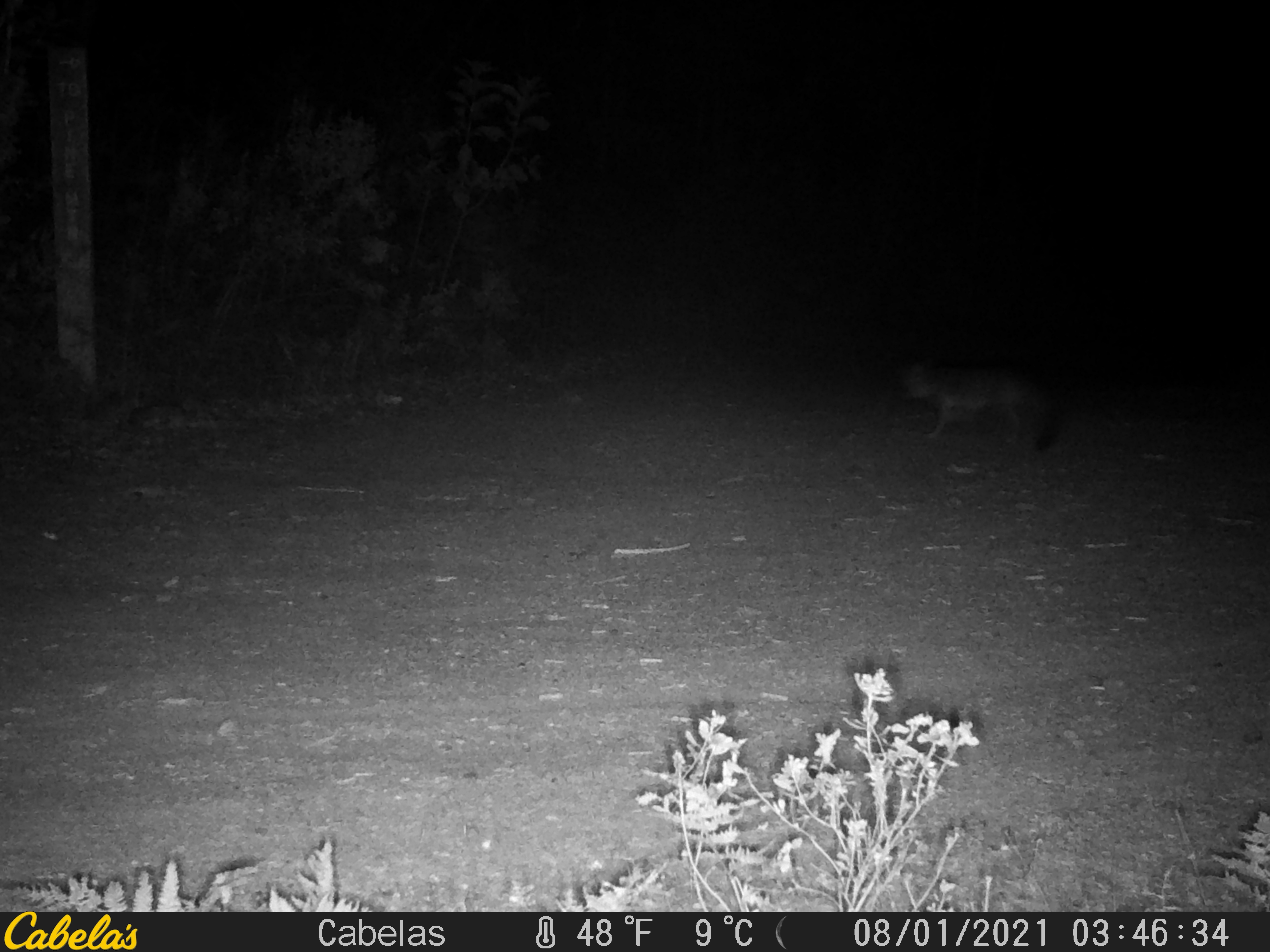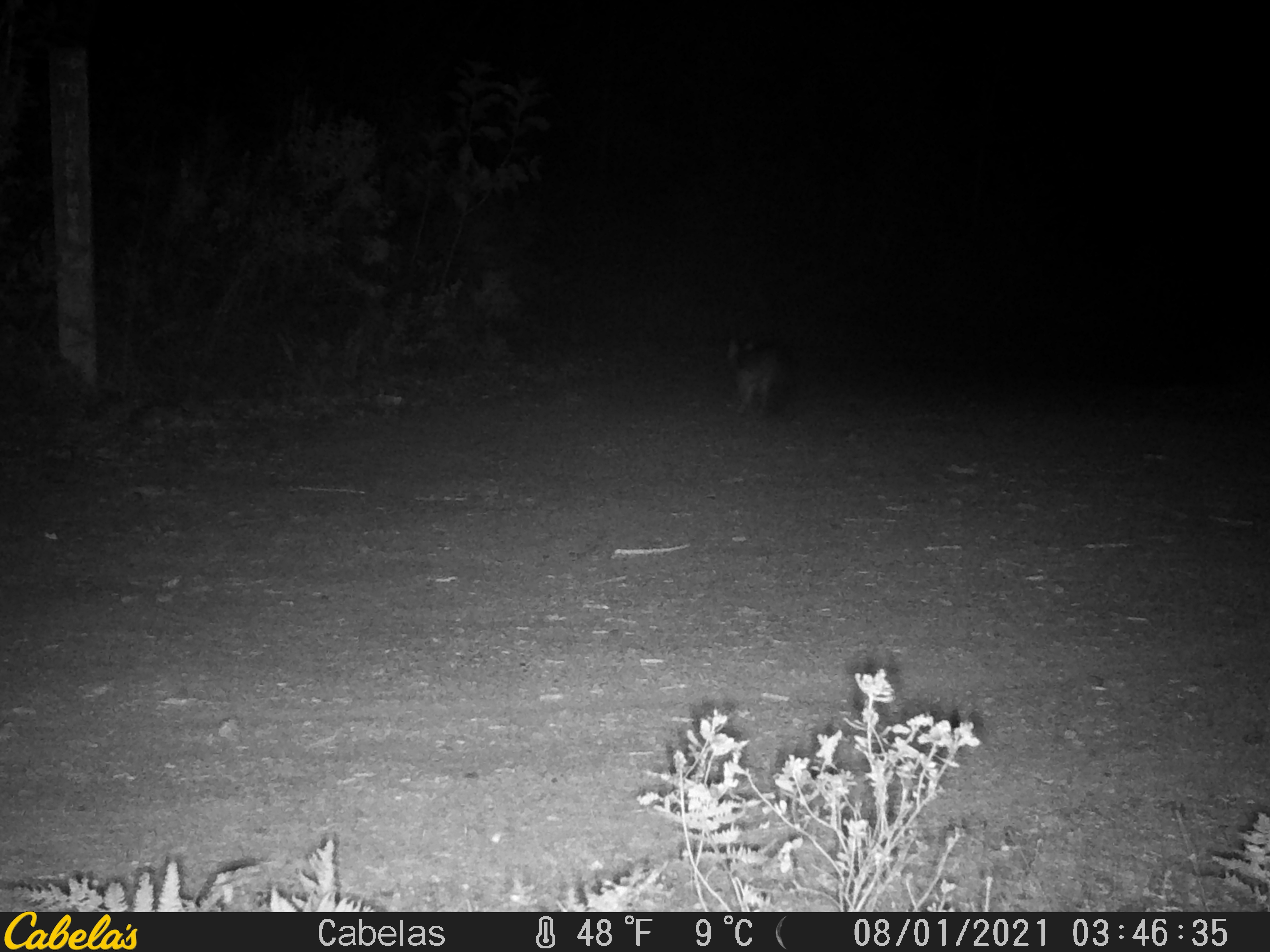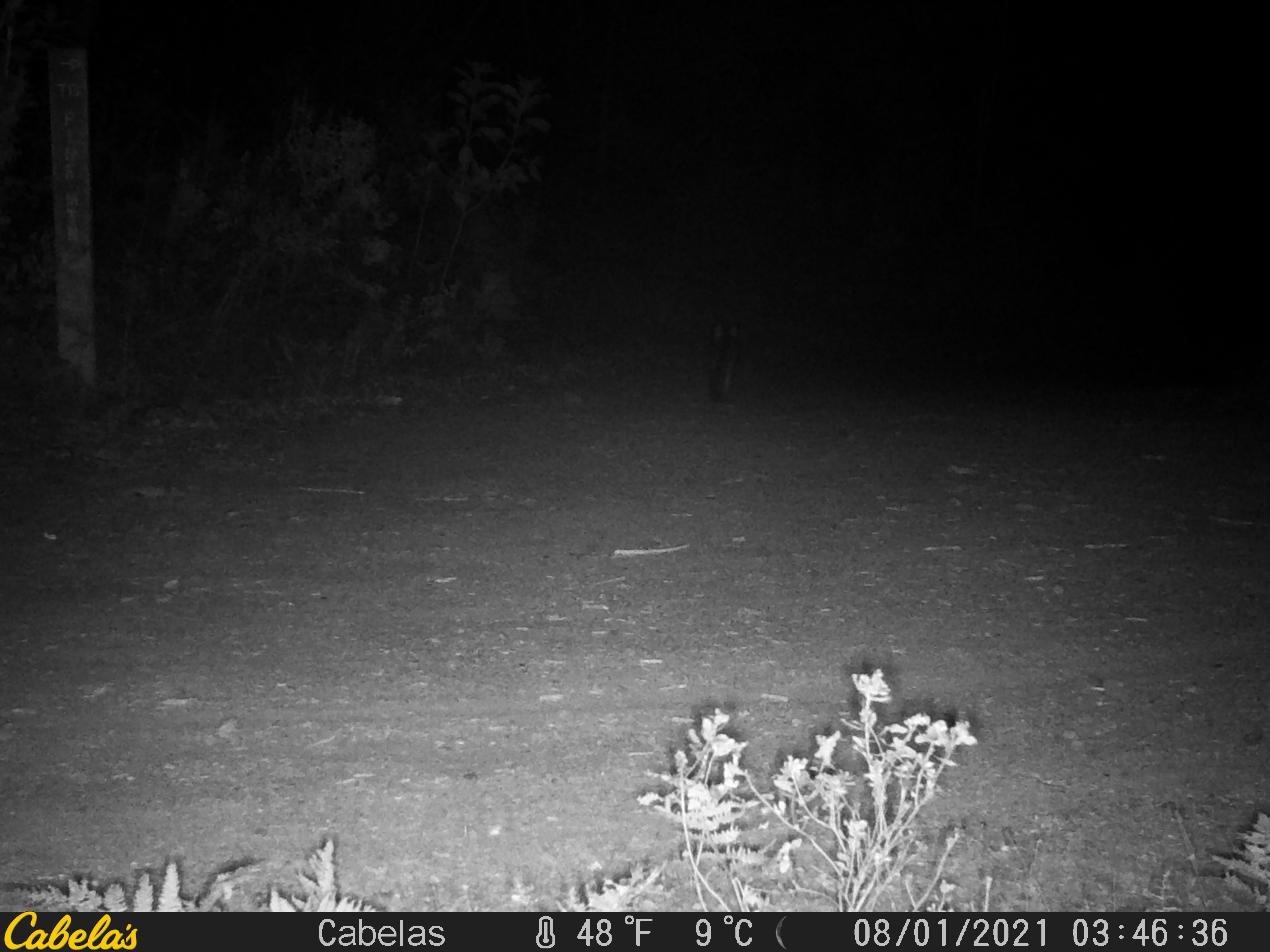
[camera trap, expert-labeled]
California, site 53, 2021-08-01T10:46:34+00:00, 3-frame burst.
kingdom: Animalia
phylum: Chordata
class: Mammalia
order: Carnivora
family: Canidae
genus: Urocyon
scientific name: Urocyon cinereoargenteus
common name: gray fox